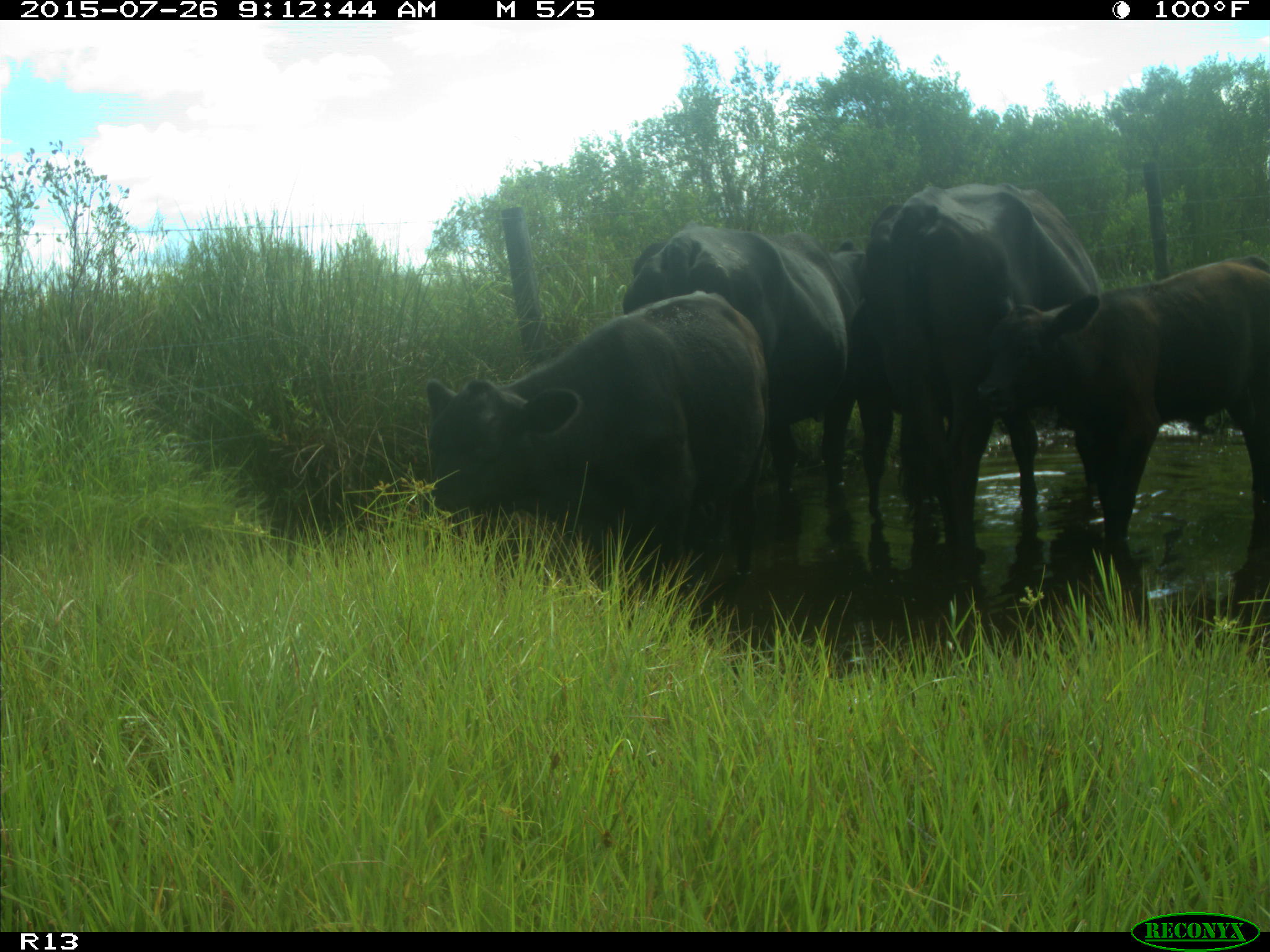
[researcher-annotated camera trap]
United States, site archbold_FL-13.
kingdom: Animalia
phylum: Chordata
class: Mammalia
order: Artiodactyla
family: Bovidae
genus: Bos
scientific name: Bos taurus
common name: domestic cow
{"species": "Bos taurus (domestic cow)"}